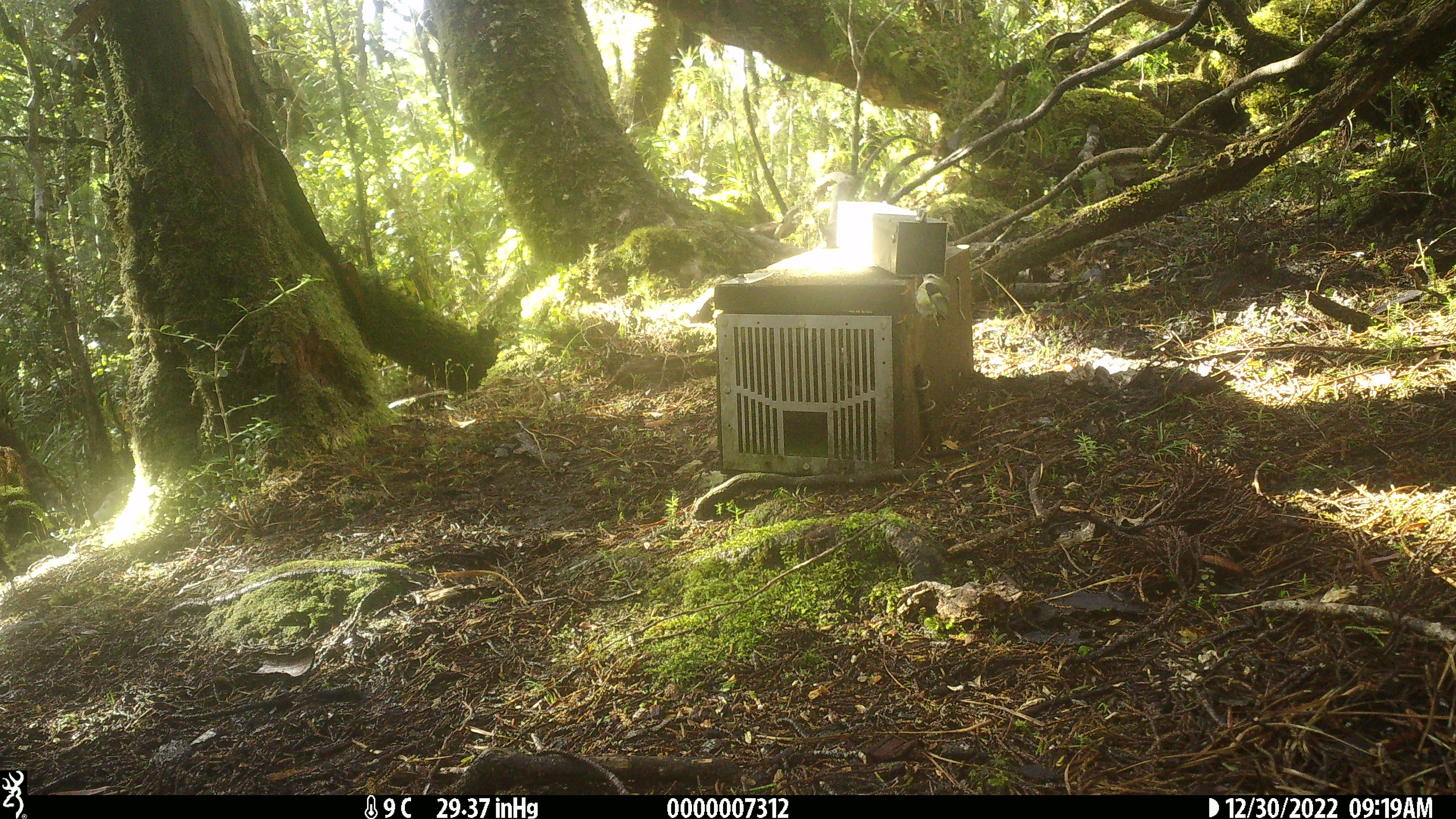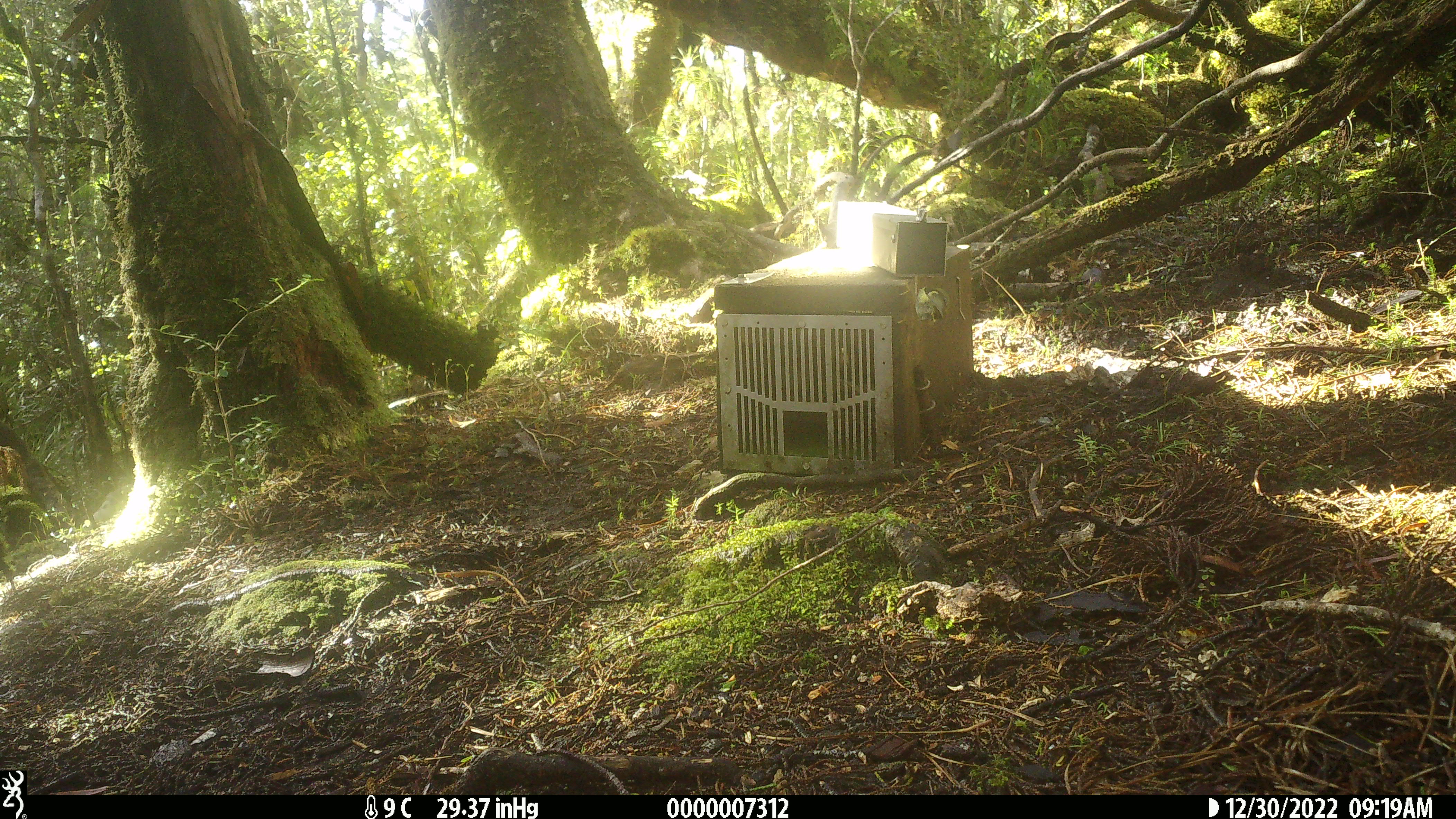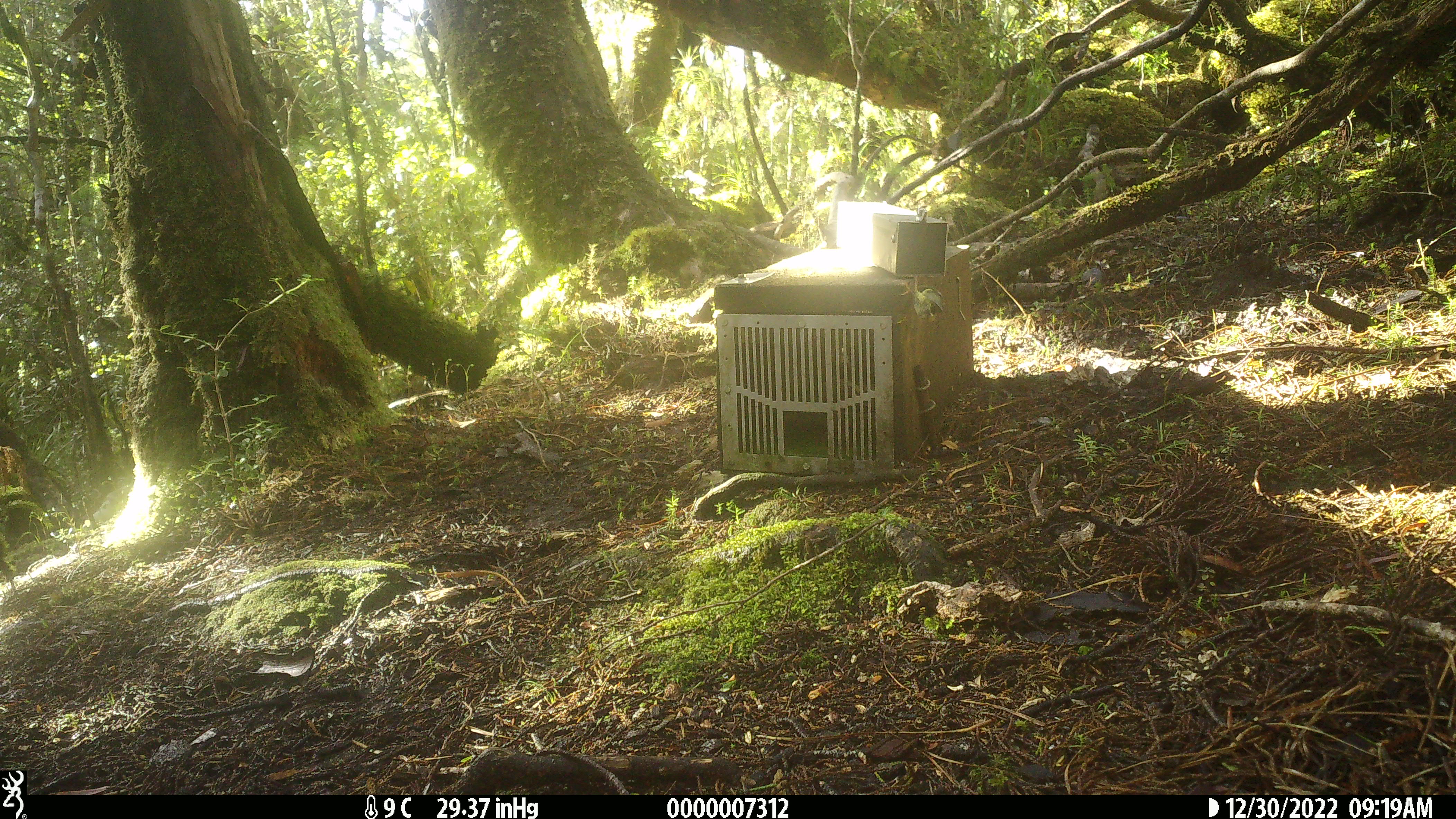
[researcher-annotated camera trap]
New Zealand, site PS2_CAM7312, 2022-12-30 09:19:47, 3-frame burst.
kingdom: Animalia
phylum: Chordata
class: Aves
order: Passeriformes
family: Acanthisittidae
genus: Acanthisitta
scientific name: Acanthisitta chloris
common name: rifleman